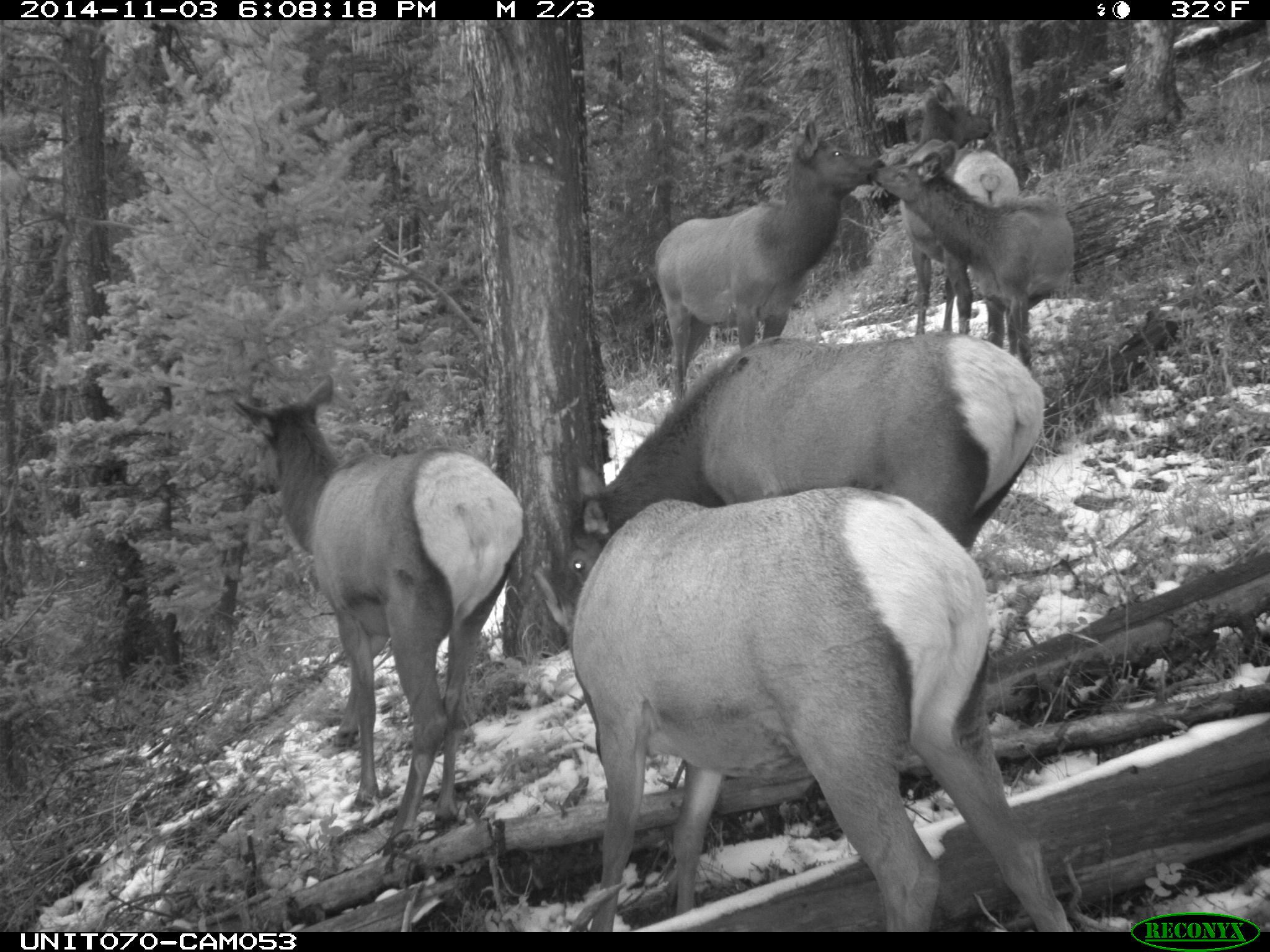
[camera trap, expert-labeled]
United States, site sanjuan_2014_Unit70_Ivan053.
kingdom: Animalia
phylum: Chordata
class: Mammalia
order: Artiodactyla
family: Cervidae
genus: Cervus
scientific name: Cervus elaphus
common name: red deer